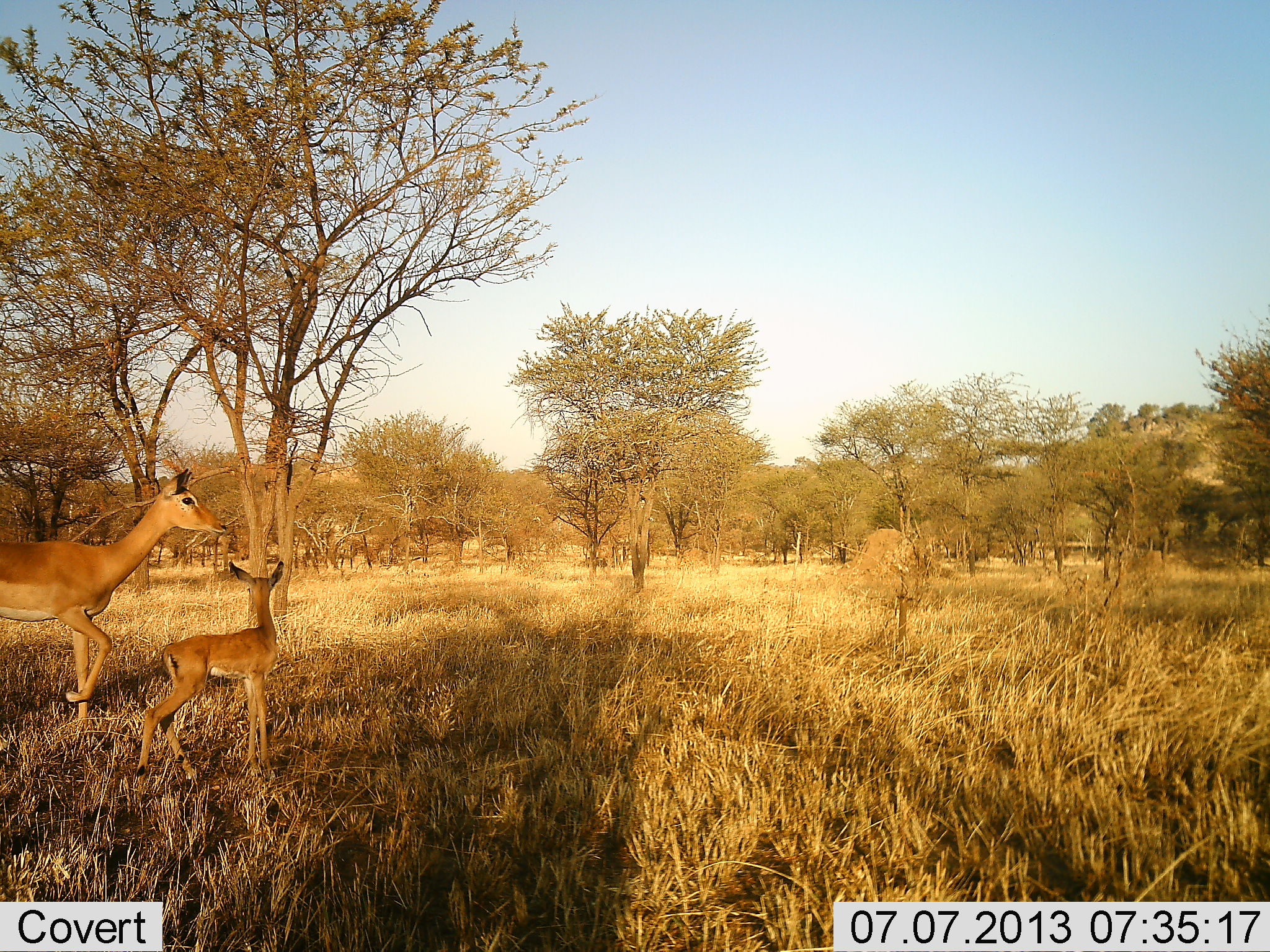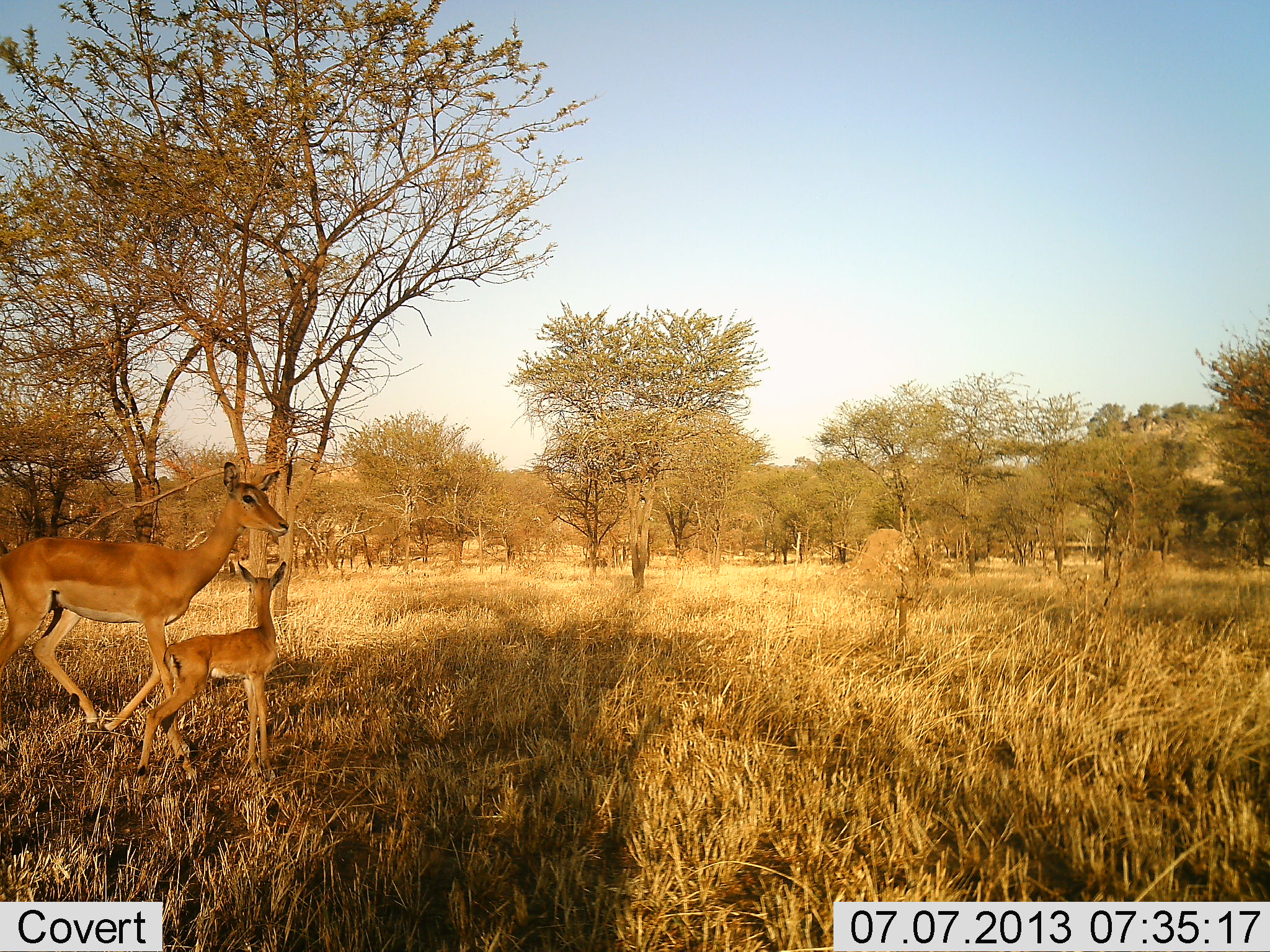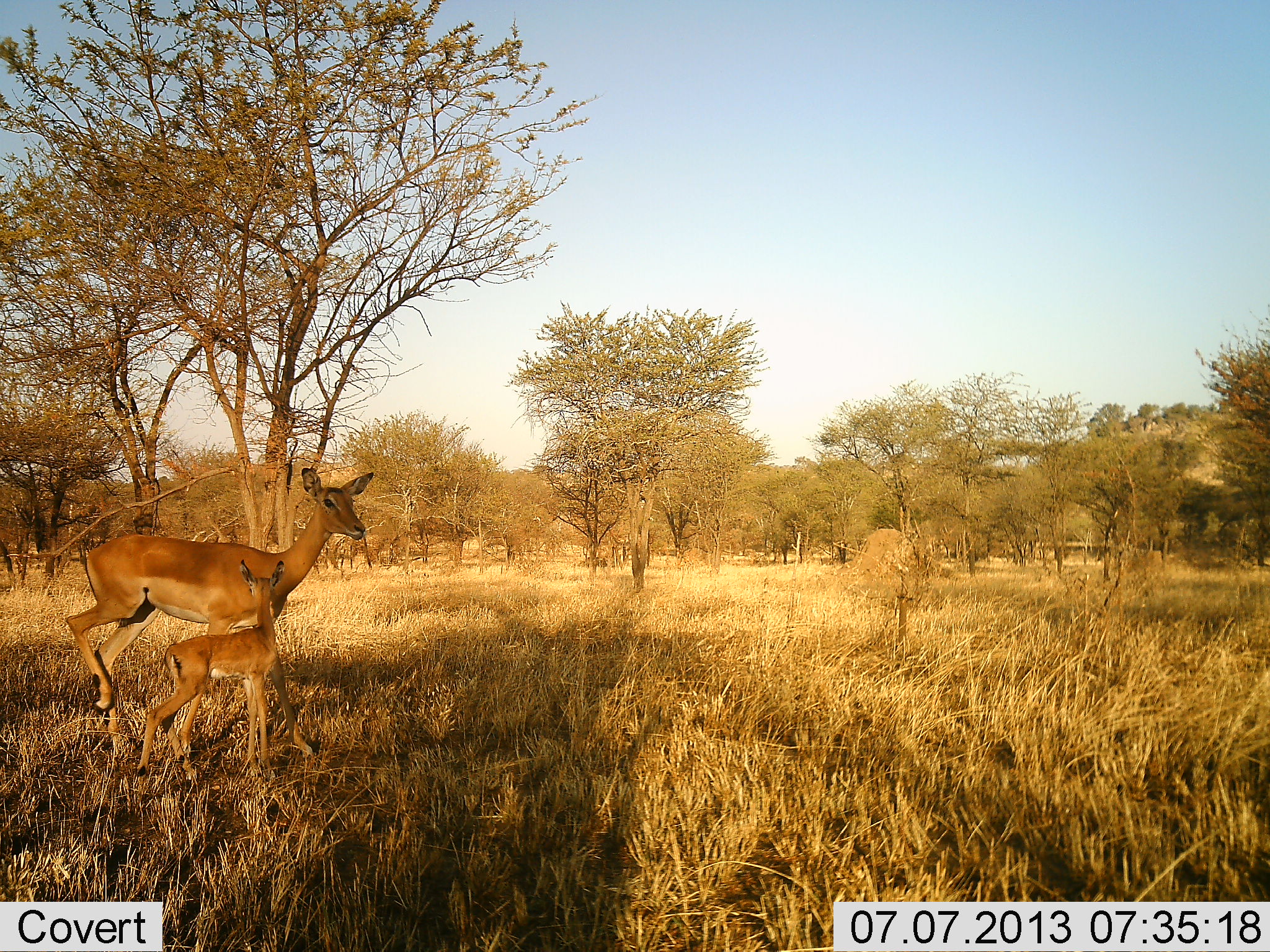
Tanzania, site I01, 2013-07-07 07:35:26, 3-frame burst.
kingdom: Animalia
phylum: Chordata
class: Mammalia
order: Artiodactyla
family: Bovidae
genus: Aepyceros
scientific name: Aepyceros melampus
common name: impala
Impala (Aepyceros melampus), count 2. Behavior (volunteer vote fractions): standing 70%, resting 0%, moving 100%, interacting 0%. Young present (vote fraction): 100%. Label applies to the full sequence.